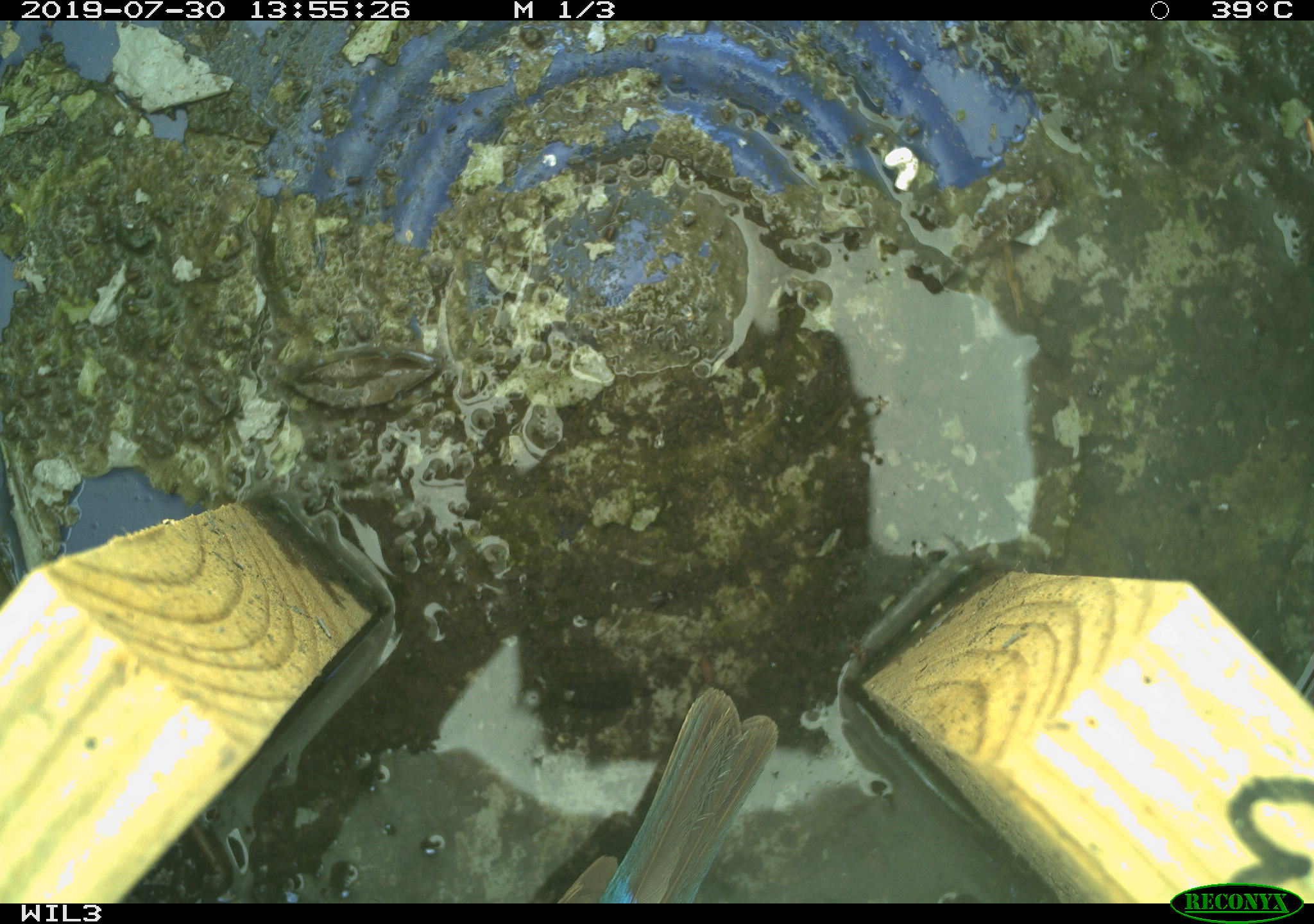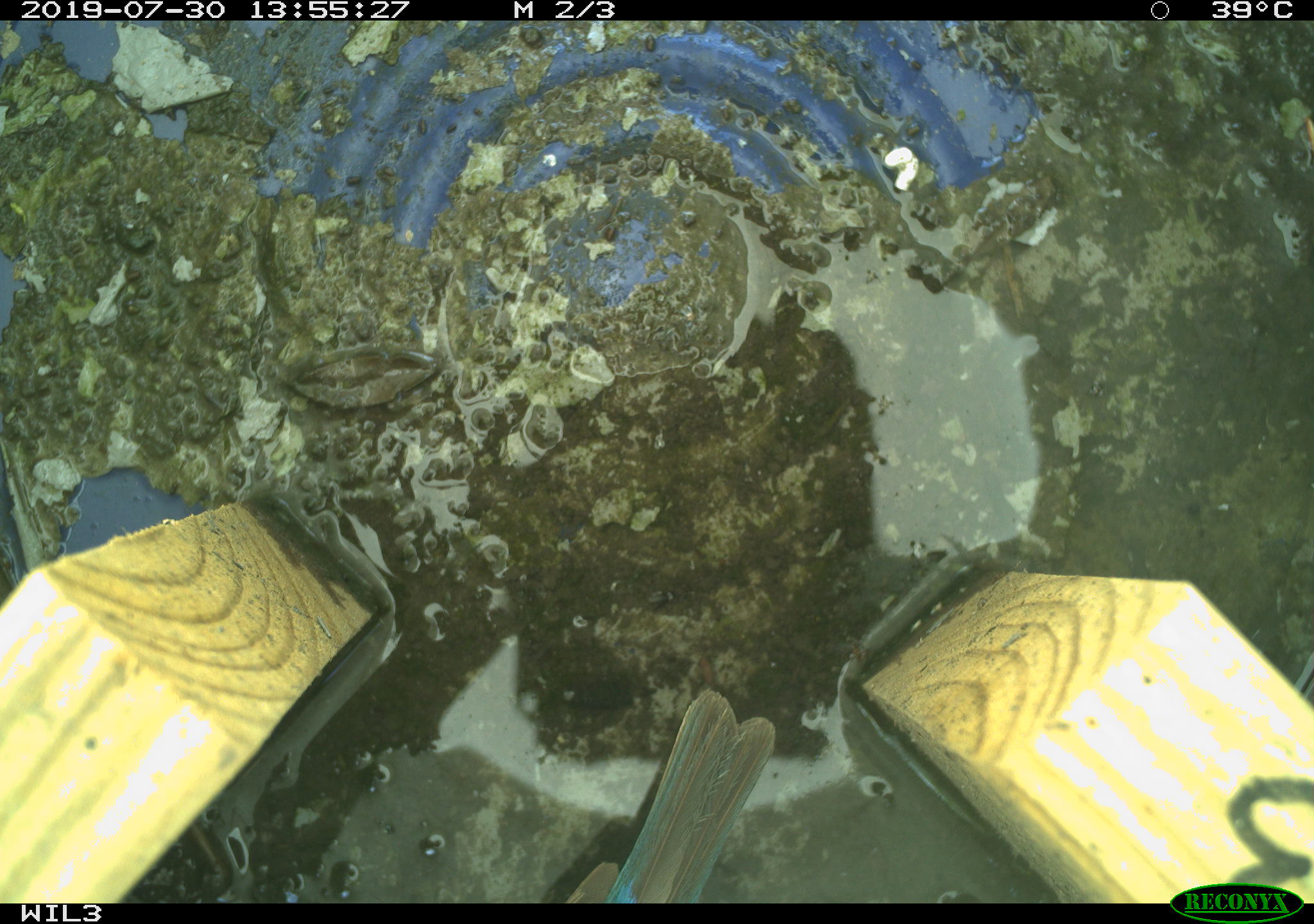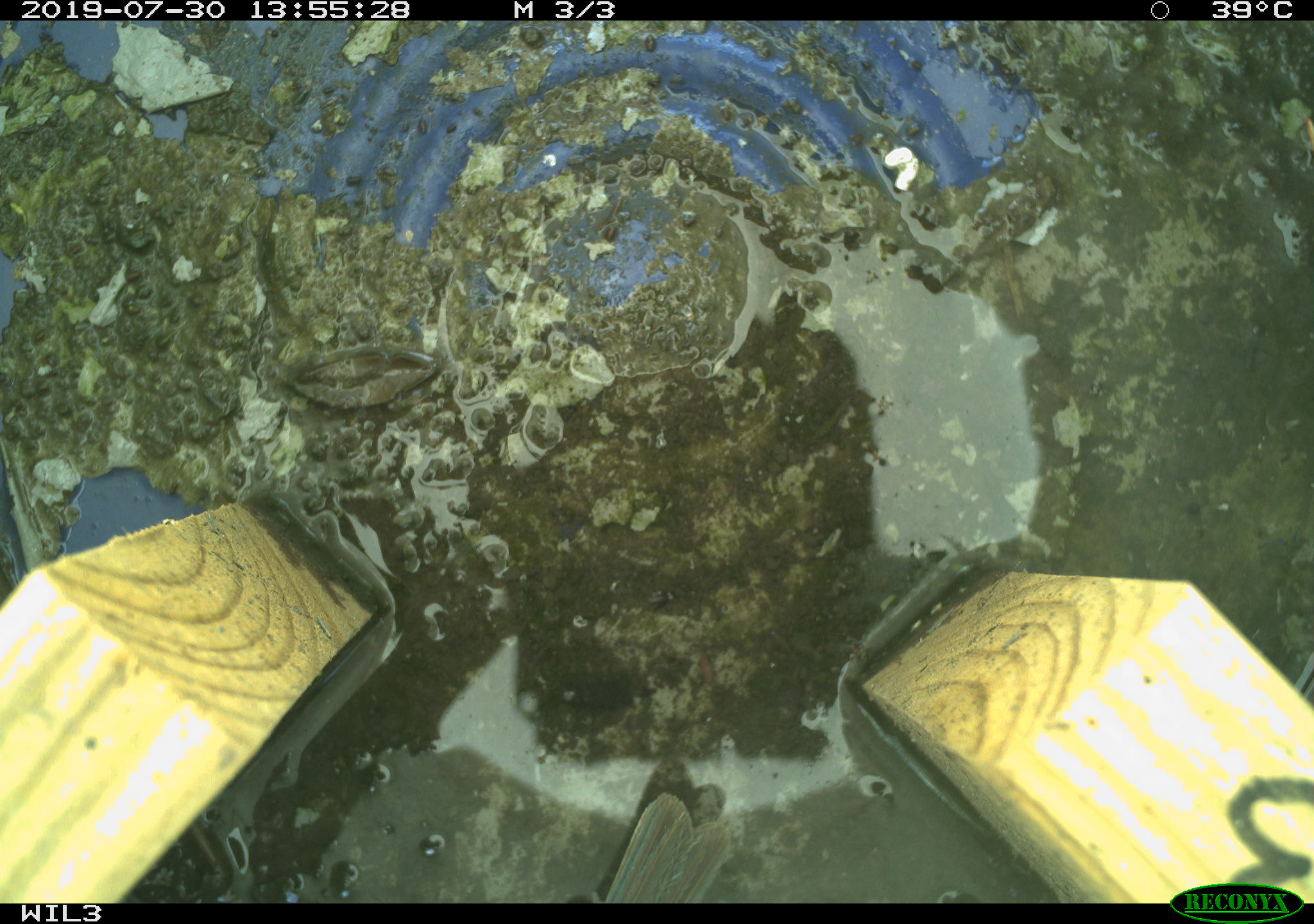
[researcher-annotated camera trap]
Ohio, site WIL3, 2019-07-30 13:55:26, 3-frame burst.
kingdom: Animalia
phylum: Chordata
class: Aves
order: Passeriformes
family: Cardinalidae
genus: Passerina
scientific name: Passerina cyanea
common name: indigo bunting